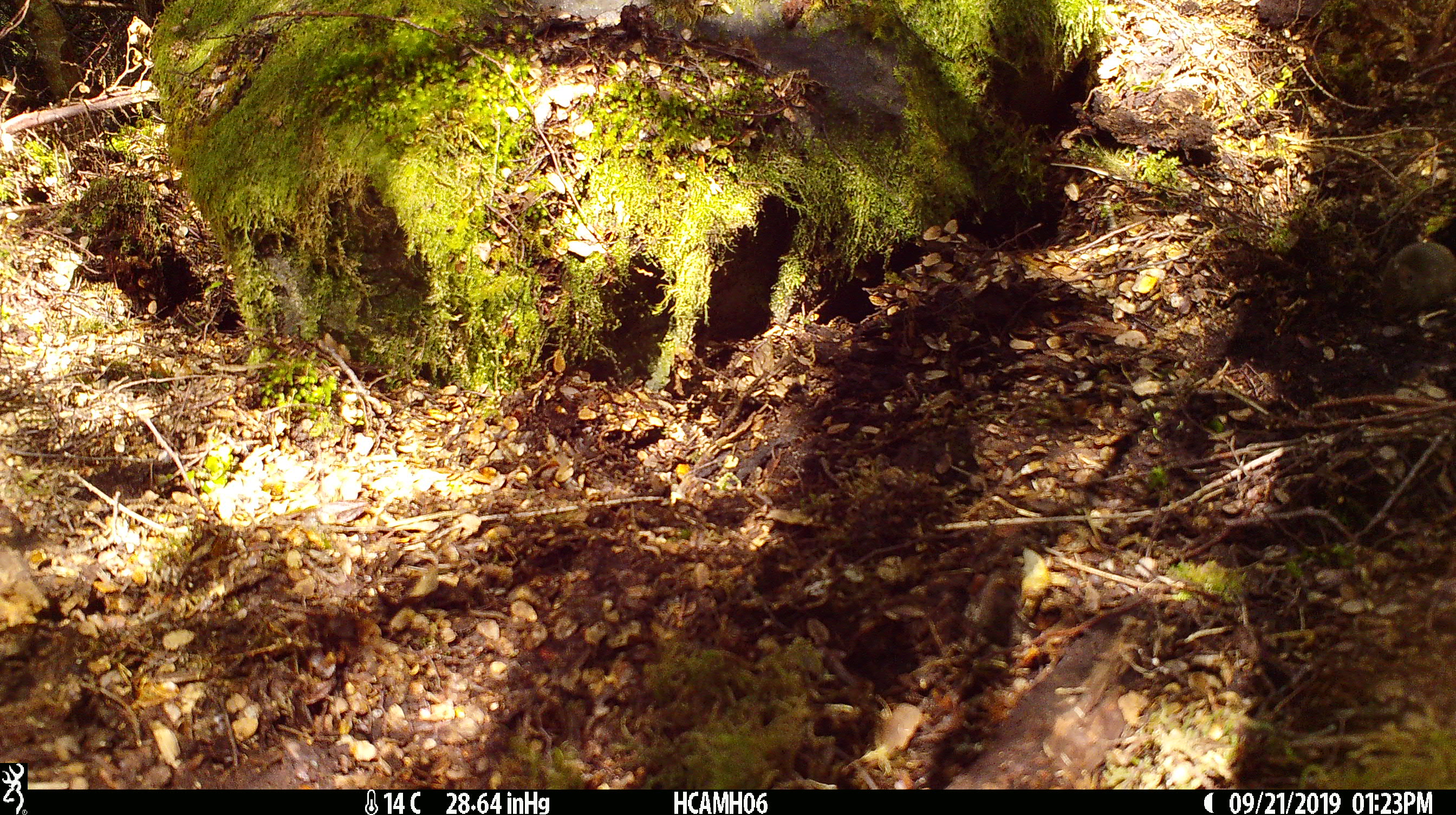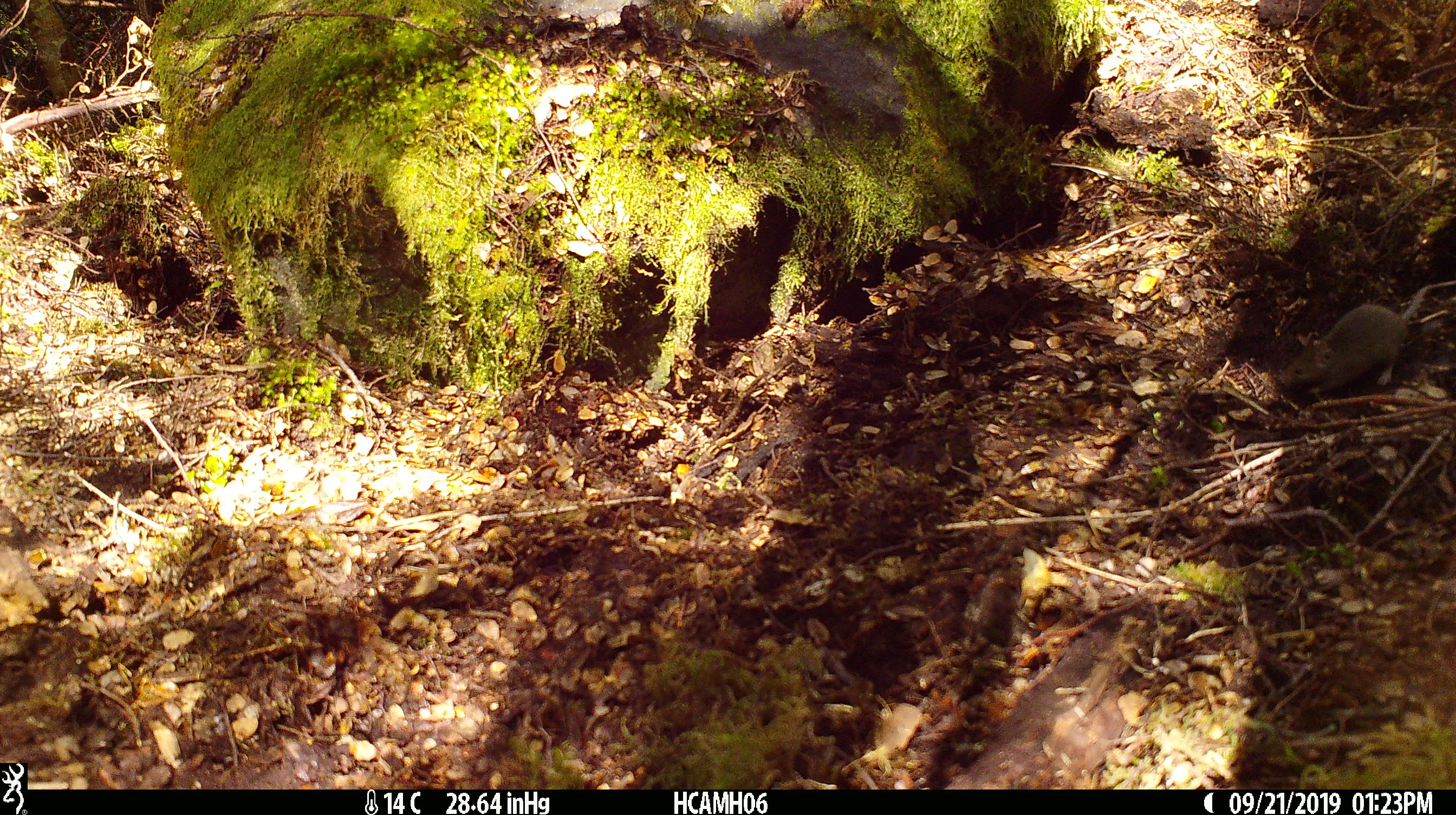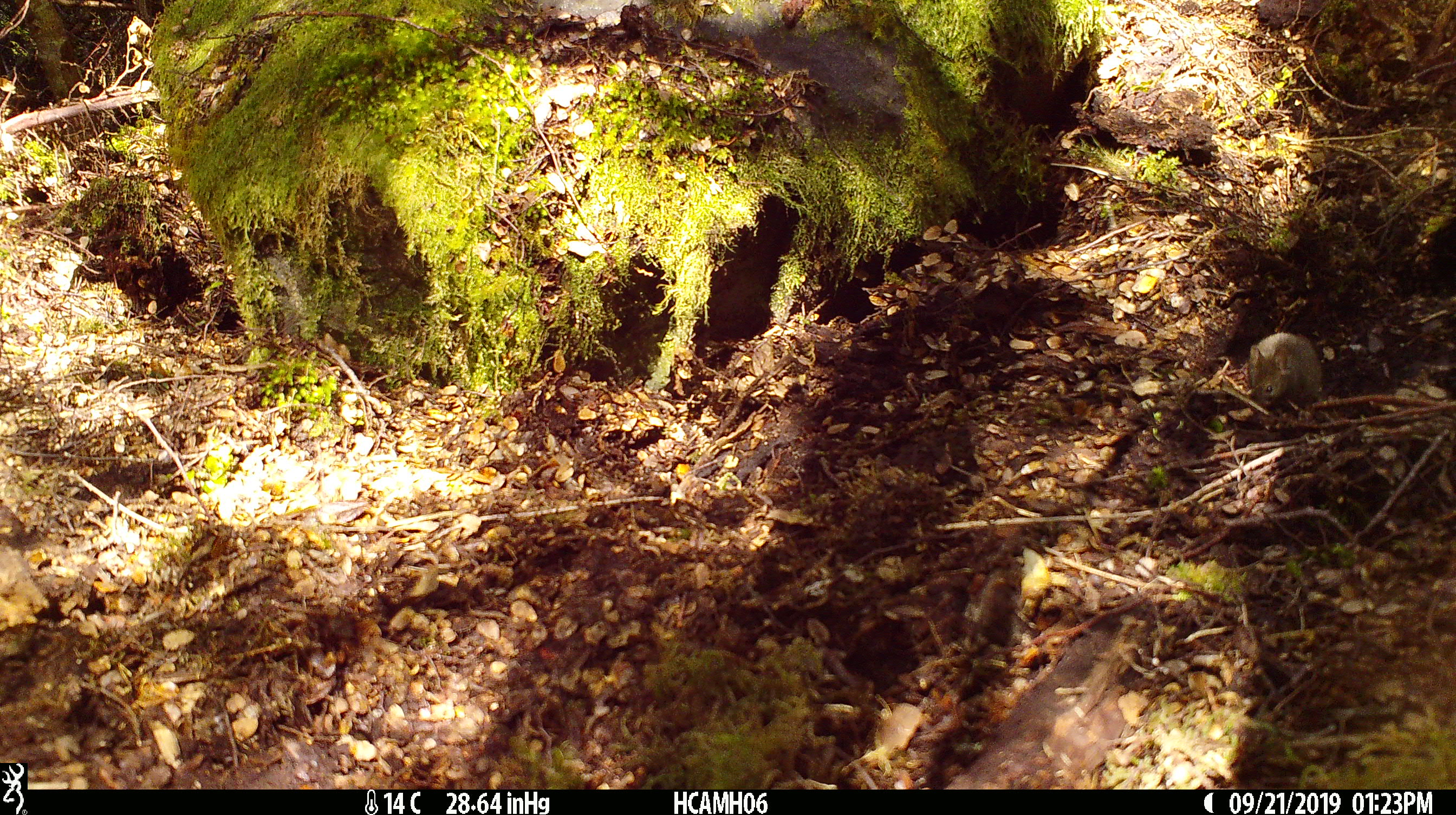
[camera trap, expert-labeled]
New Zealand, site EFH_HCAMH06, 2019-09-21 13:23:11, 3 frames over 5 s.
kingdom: Animalia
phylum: Chordata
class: Mammalia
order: Rodentia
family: Muridae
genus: Mus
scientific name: Mus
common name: mouse